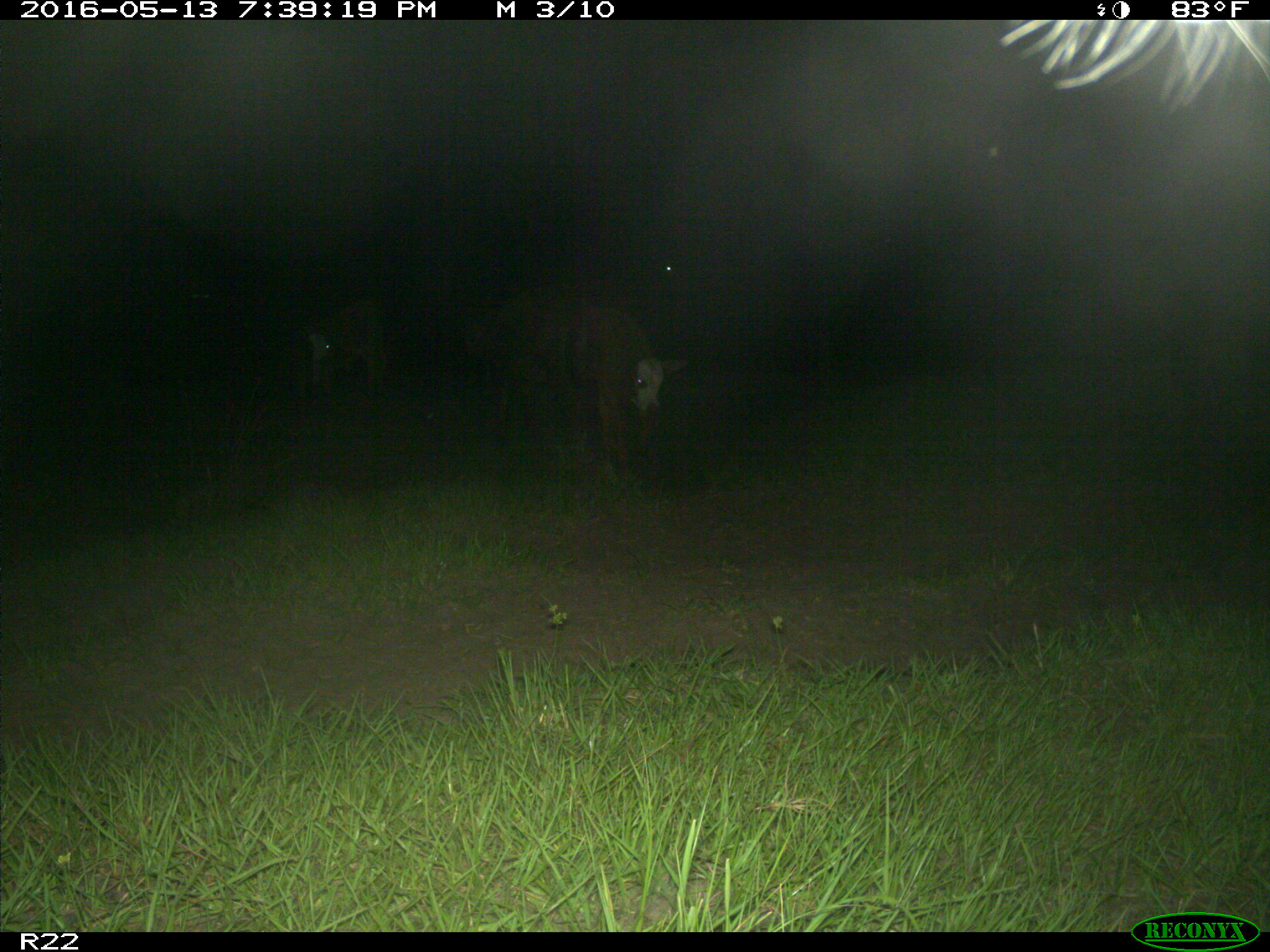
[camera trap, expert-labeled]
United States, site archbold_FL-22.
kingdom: Animalia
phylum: Chordata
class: Mammalia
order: Artiodactyla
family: Bovidae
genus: Bos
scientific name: Bos taurus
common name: domestic cow